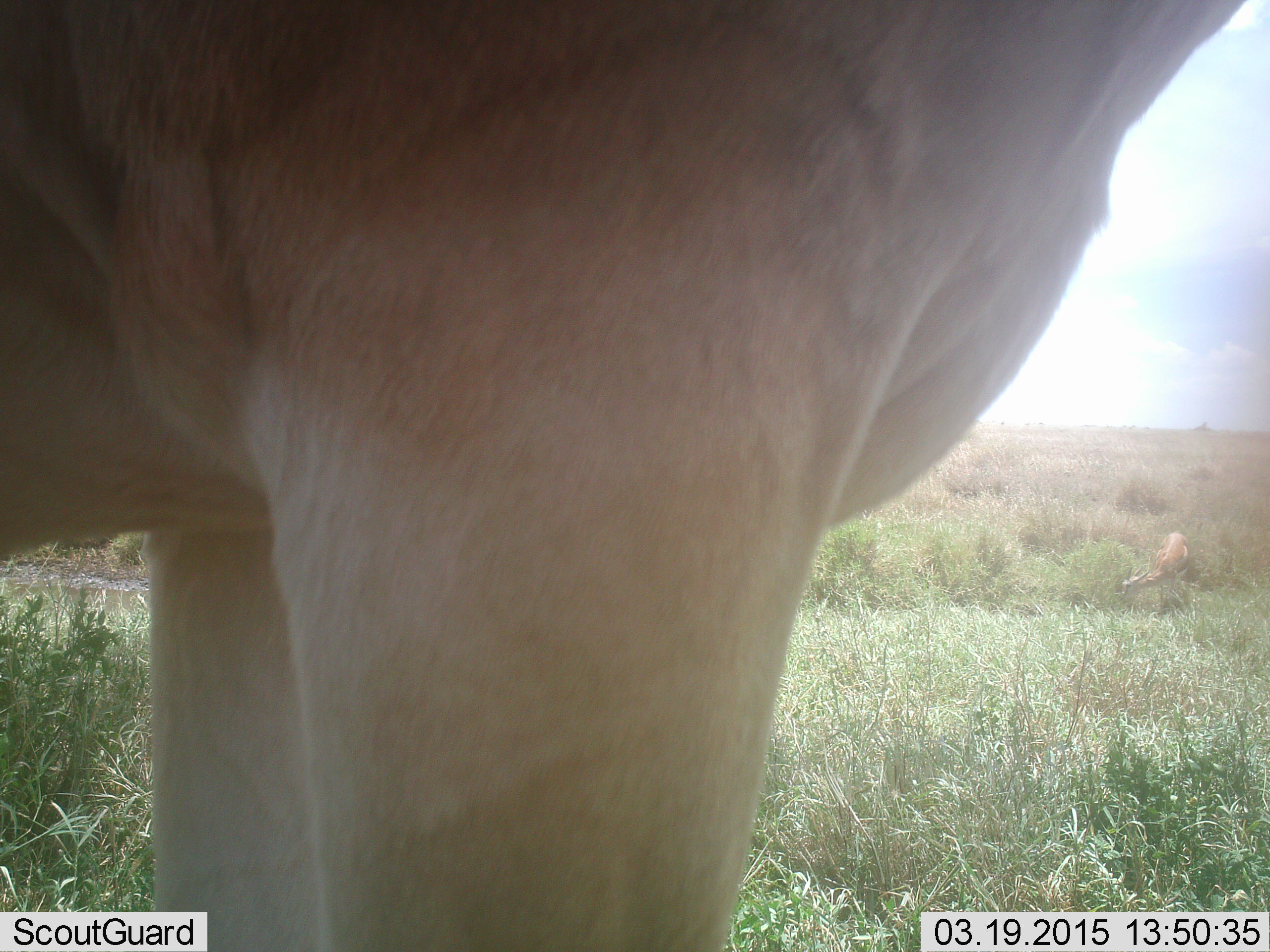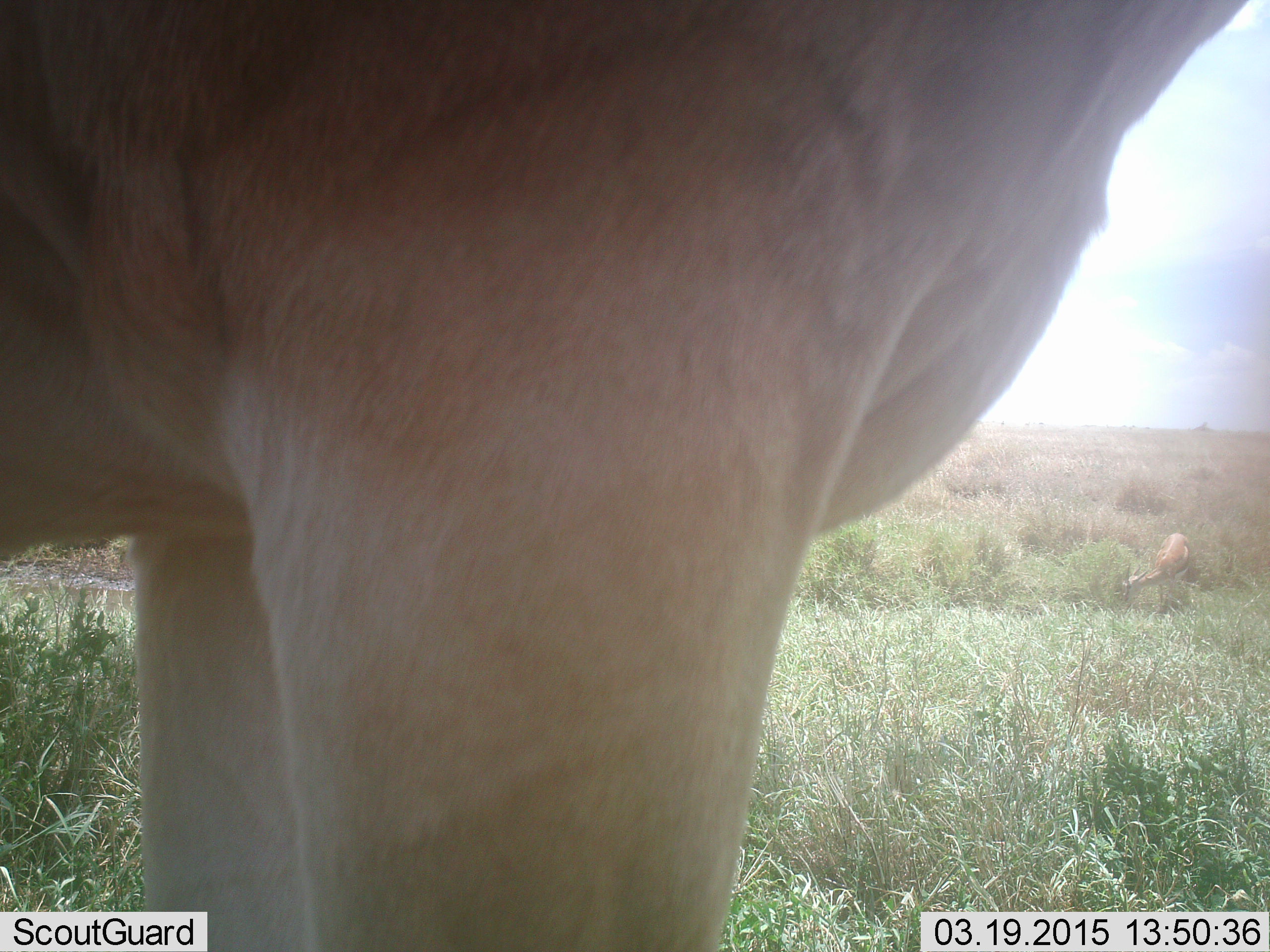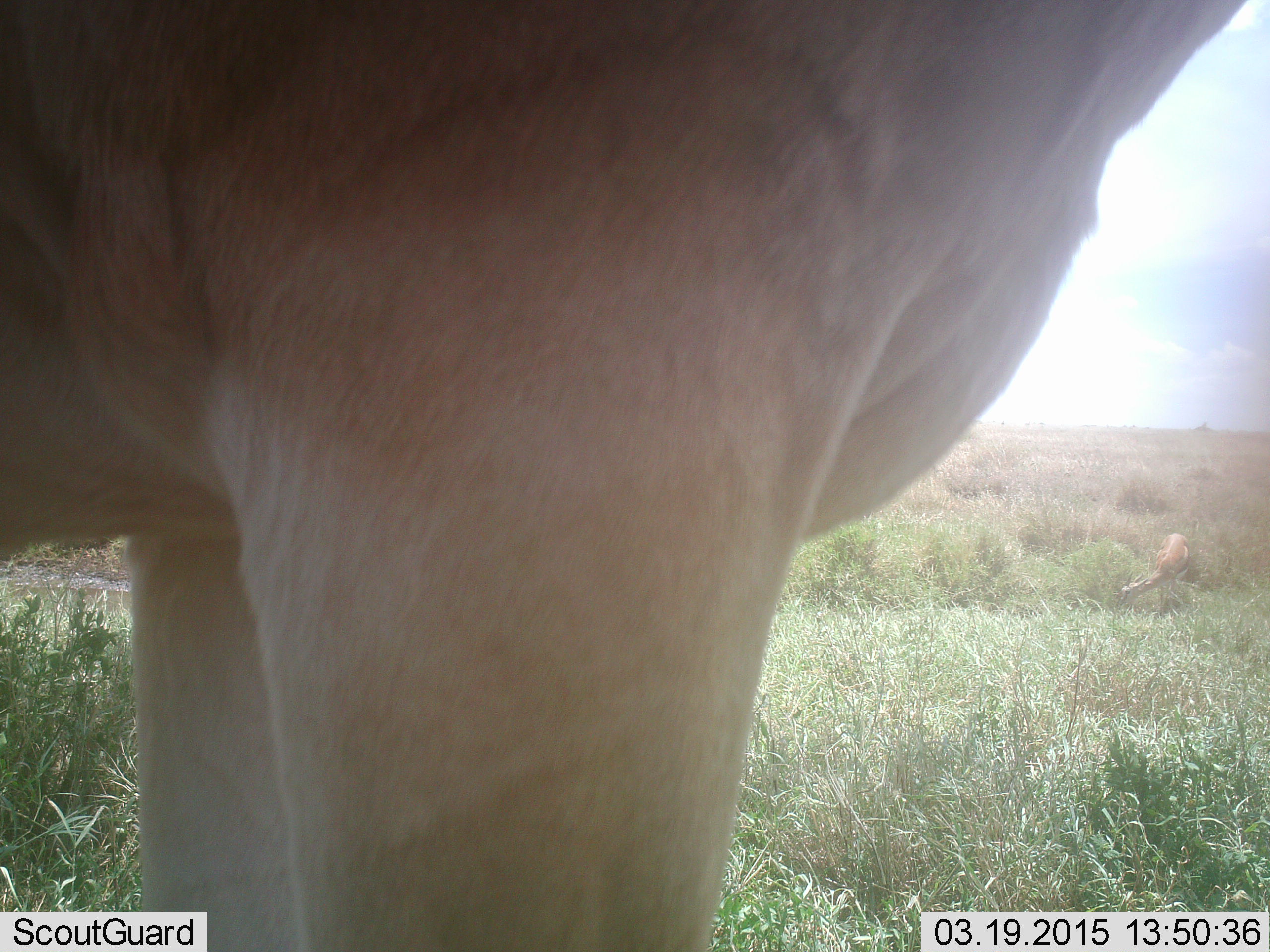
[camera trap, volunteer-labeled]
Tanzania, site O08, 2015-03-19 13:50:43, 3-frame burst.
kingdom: Animalia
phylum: Chordata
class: Mammalia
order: Artiodactyla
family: Bovidae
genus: Eudorcas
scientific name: Eudorcas thomsonii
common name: thomson's gazelle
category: gazellethomsons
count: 1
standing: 60%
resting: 0%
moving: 0%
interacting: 0%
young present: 0%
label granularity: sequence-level